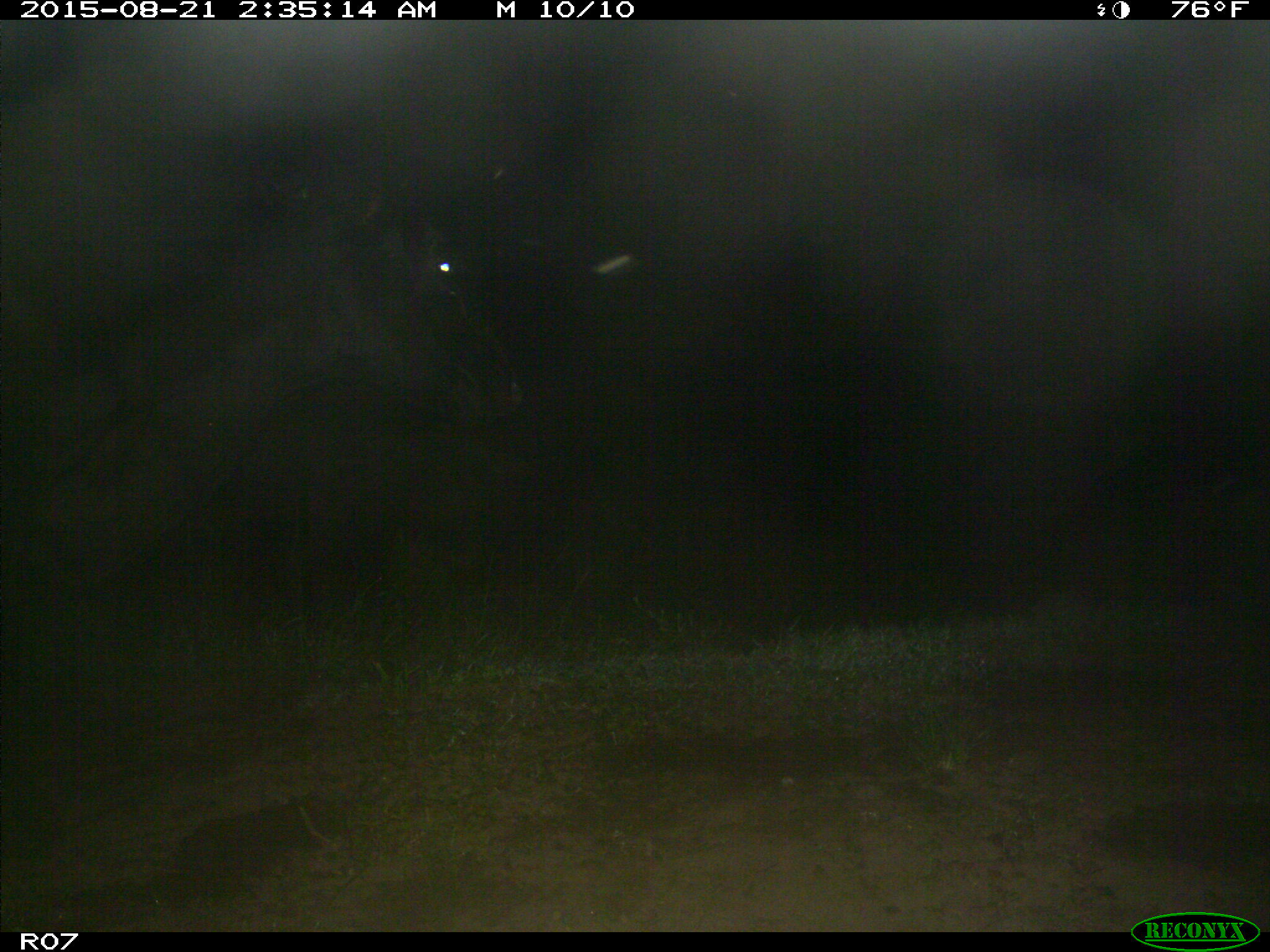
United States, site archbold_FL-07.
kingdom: Animalia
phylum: Chordata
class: Mammalia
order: Artiodactyla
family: Bovidae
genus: Bos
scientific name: Bos taurus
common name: domestic cow